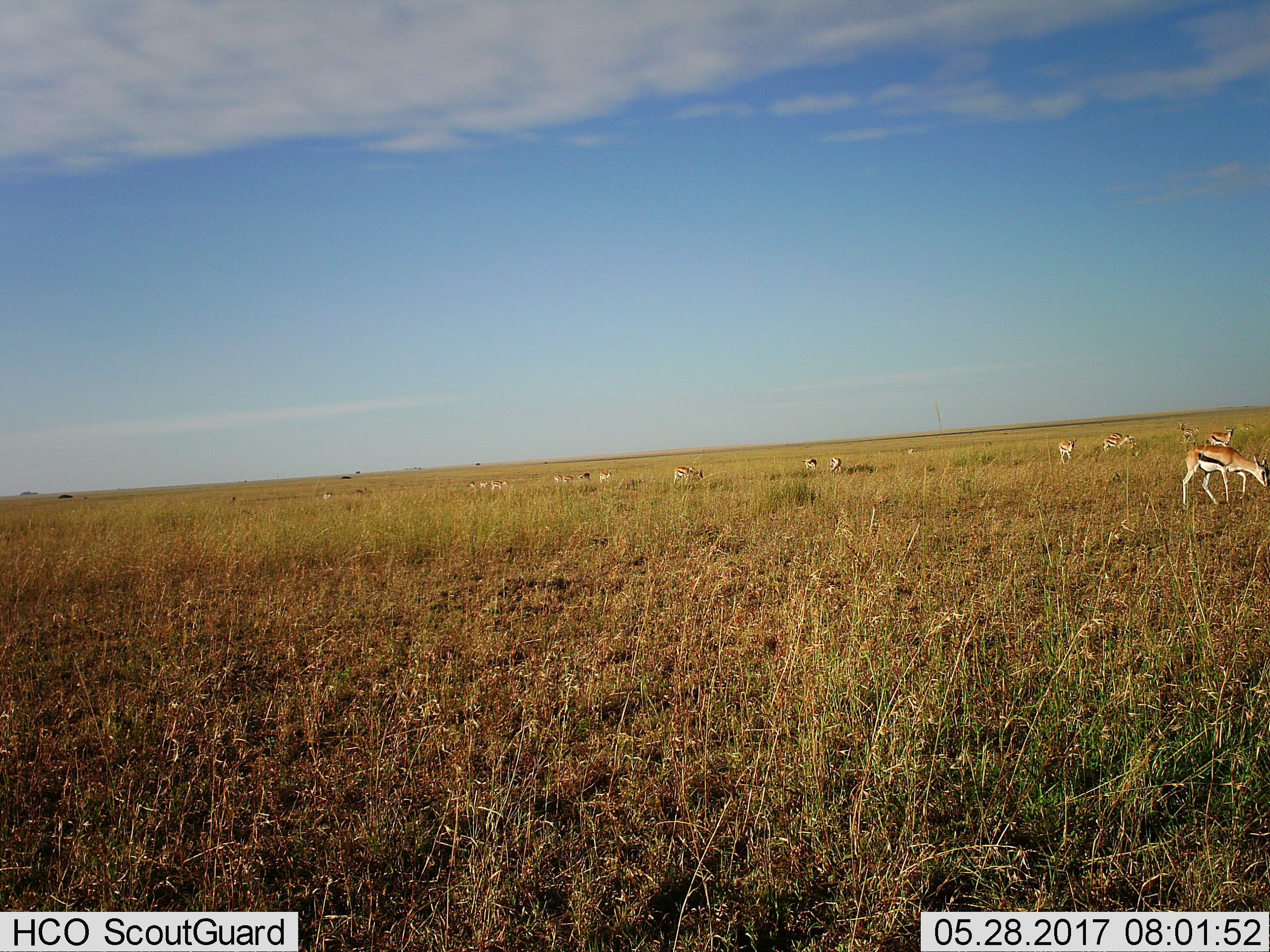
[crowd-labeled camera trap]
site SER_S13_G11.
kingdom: Animalia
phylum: Chordata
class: Mammalia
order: Artiodactyla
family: Bovidae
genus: Eudorcas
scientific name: Eudorcas thomsonii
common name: thomson's gazelle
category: gazellethomsons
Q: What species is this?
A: Gazellethomsons (thomson's gazelle) (Eudorcas thomsonii).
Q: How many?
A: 11-50.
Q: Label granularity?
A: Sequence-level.